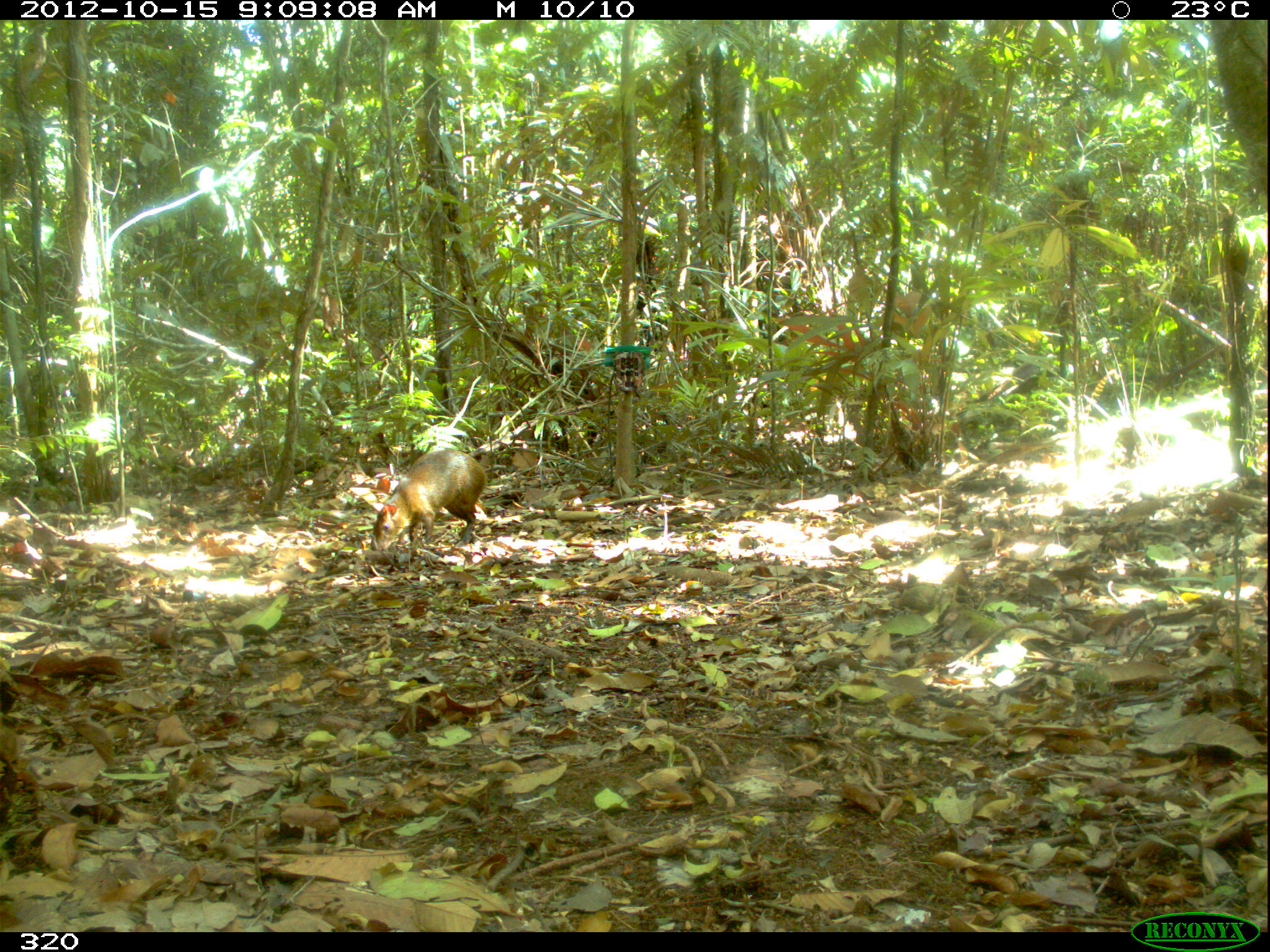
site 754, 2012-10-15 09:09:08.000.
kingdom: Animalia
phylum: Chordata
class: Mammalia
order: Rodentia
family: Dasyproctidae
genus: Dasyprocta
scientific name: Dasyprocta punctata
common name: central american agouti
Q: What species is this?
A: Dasyprocta punctata (central american agouti).